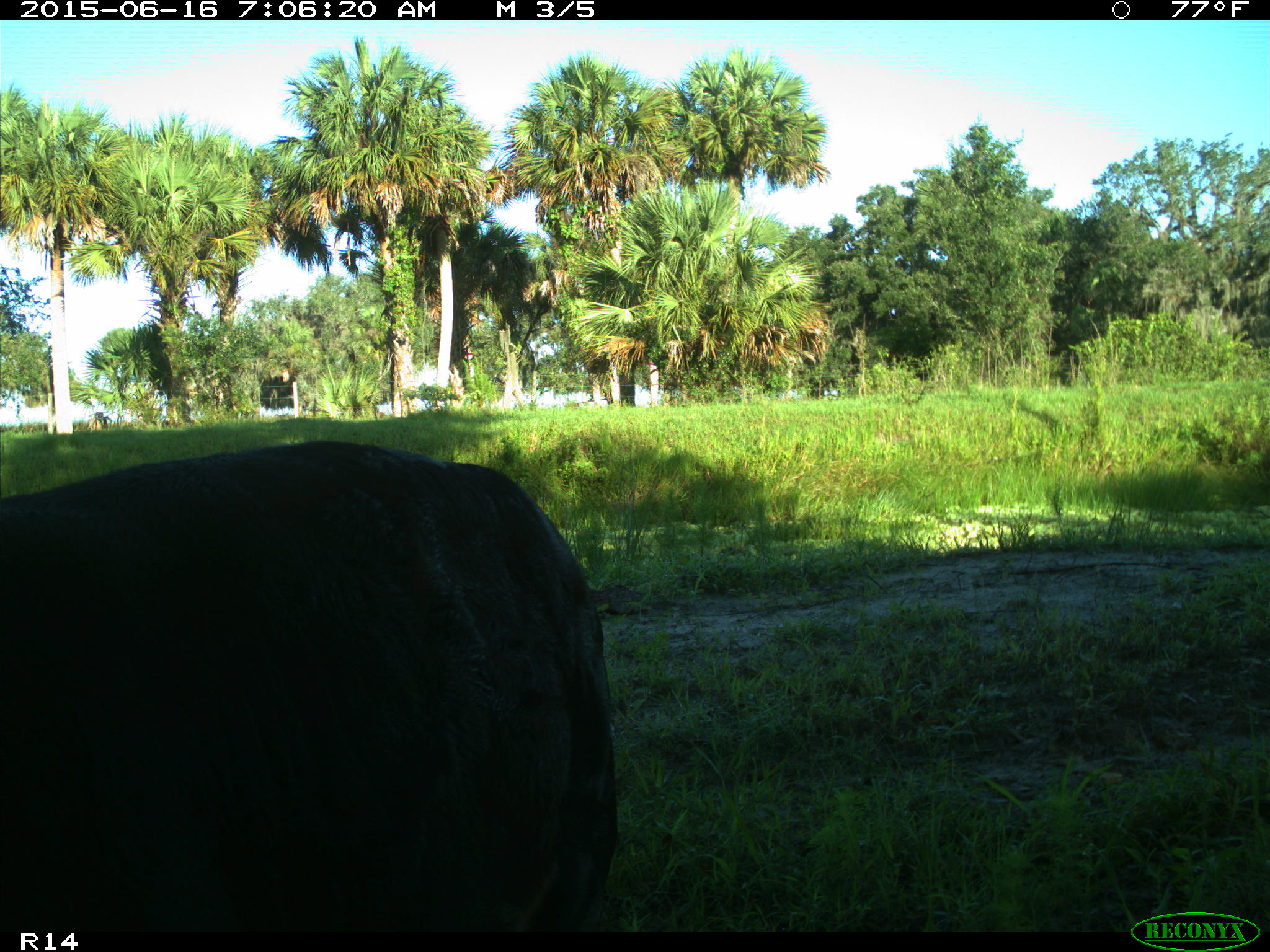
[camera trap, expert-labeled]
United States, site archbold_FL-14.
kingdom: Animalia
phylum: Chordata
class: Mammalia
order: Artiodactyla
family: Bovidae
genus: Bos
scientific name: Bos taurus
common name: domestic cow